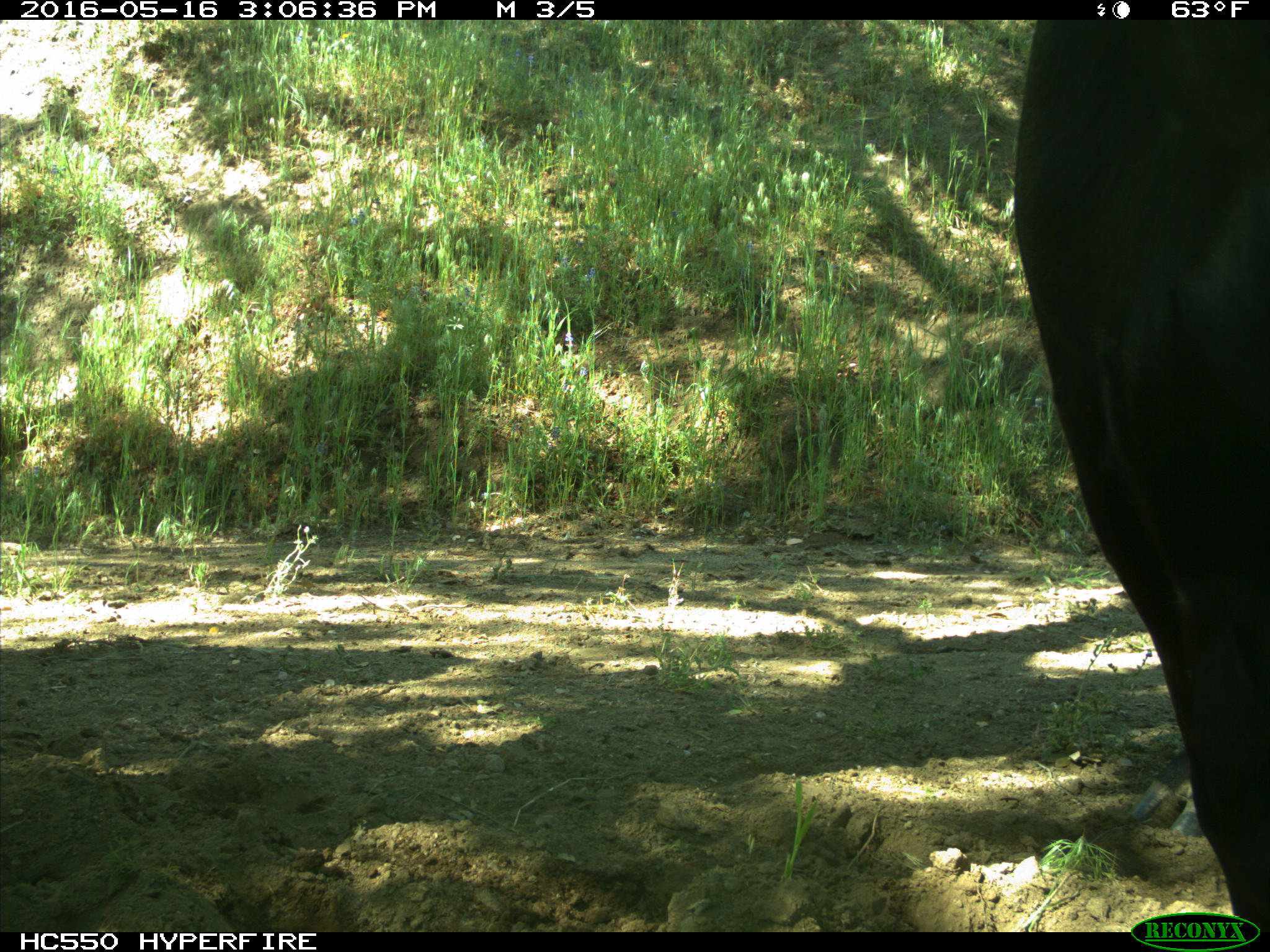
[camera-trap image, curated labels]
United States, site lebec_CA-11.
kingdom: Animalia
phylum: Chordata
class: Mammalia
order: Artiodactyla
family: Bovidae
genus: Bos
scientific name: Bos taurus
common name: domestic cow